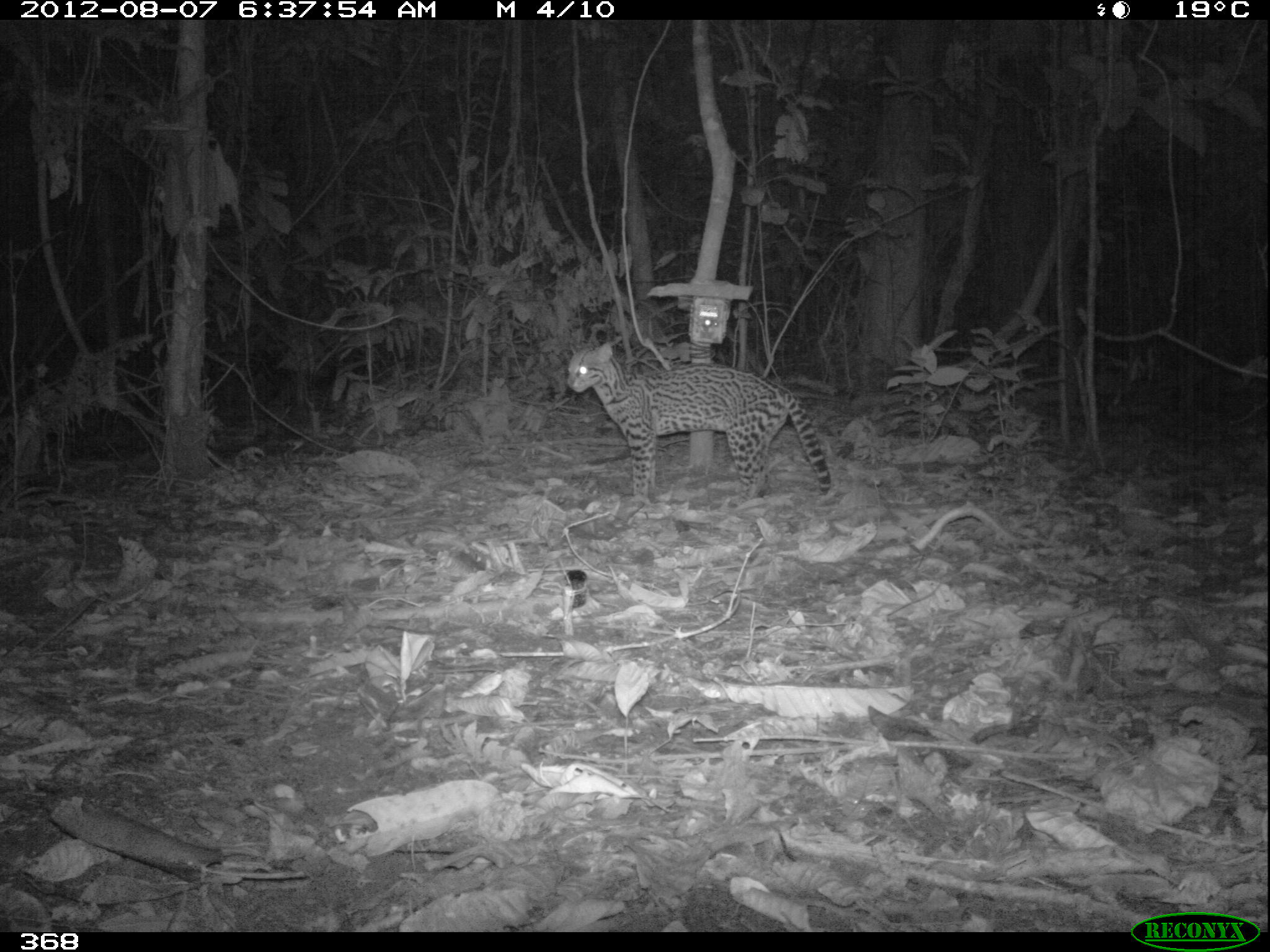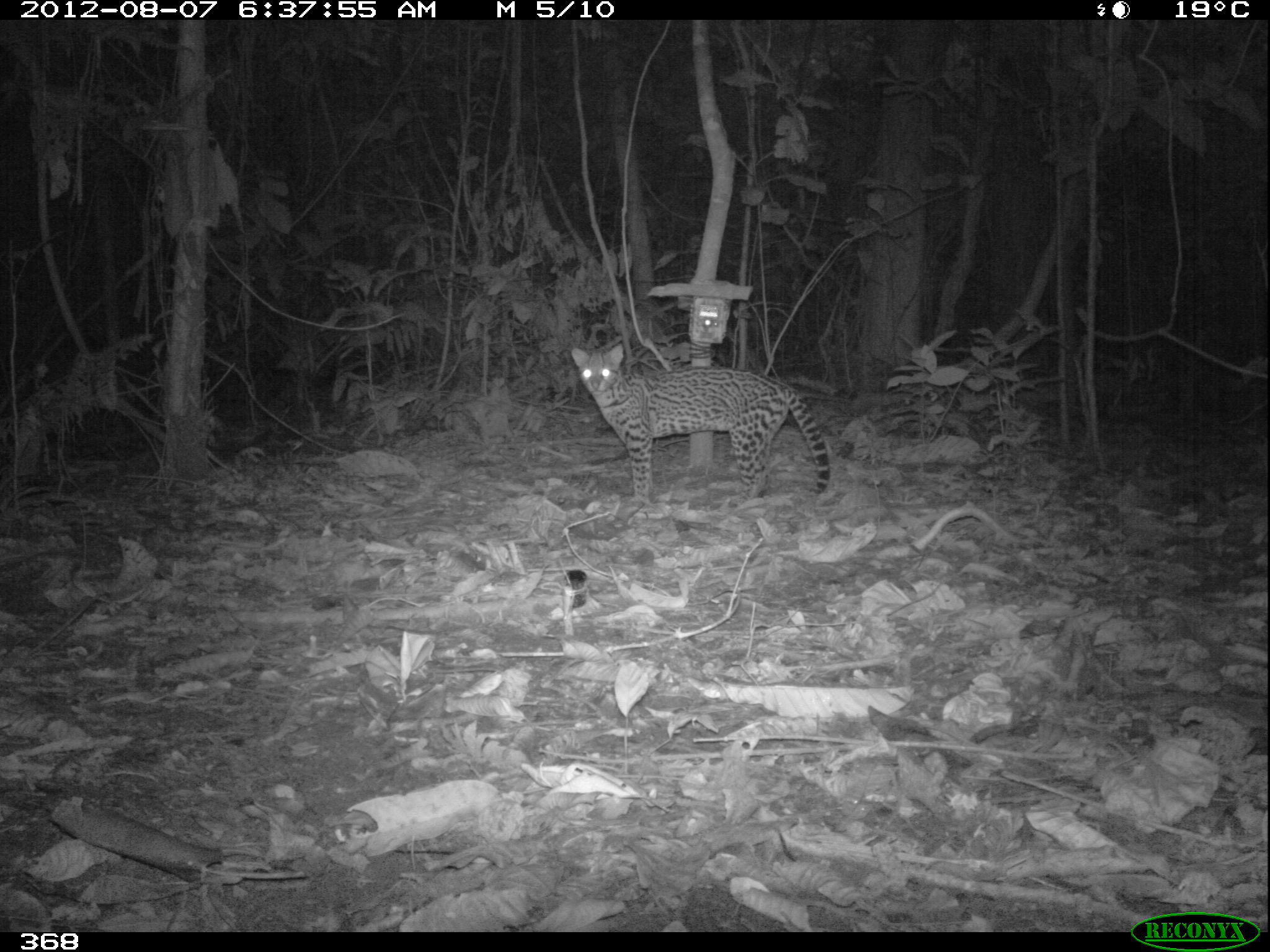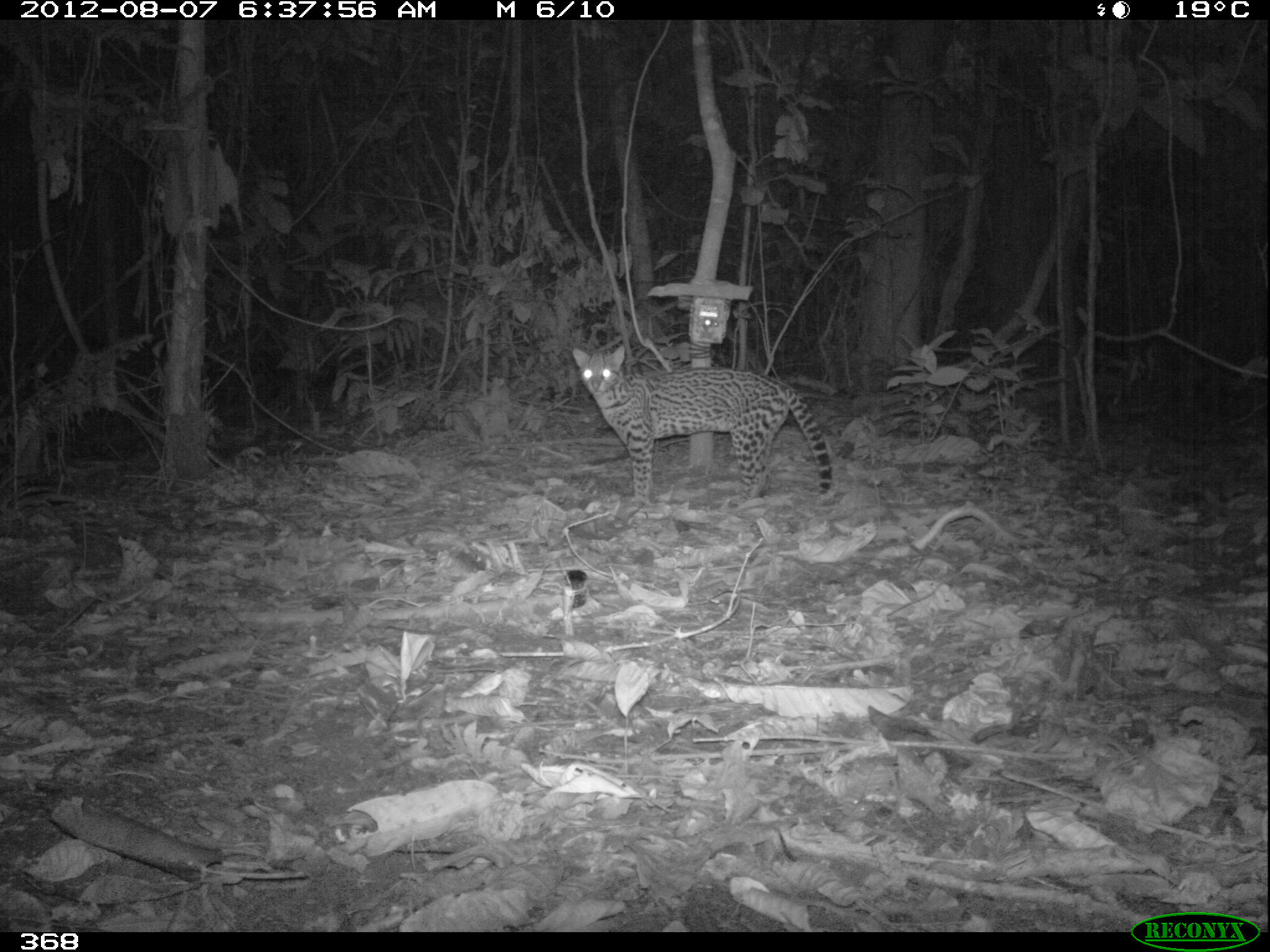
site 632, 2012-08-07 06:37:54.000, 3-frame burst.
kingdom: Animalia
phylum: Chordata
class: Mammalia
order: Carnivora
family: Felidae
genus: Leopardus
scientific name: Leopardus pardalis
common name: ocelot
Leopardus pardalis (ocelot).